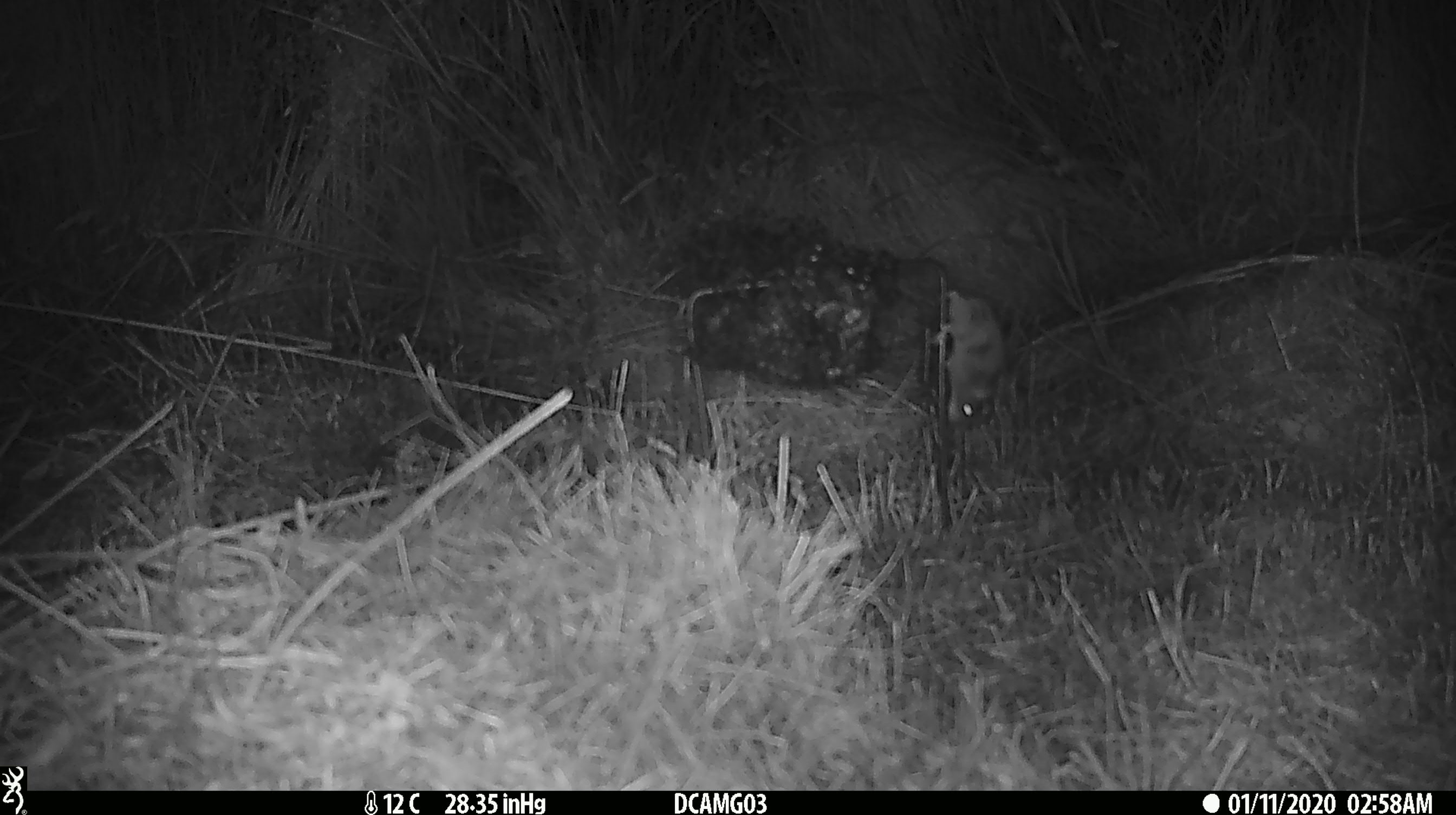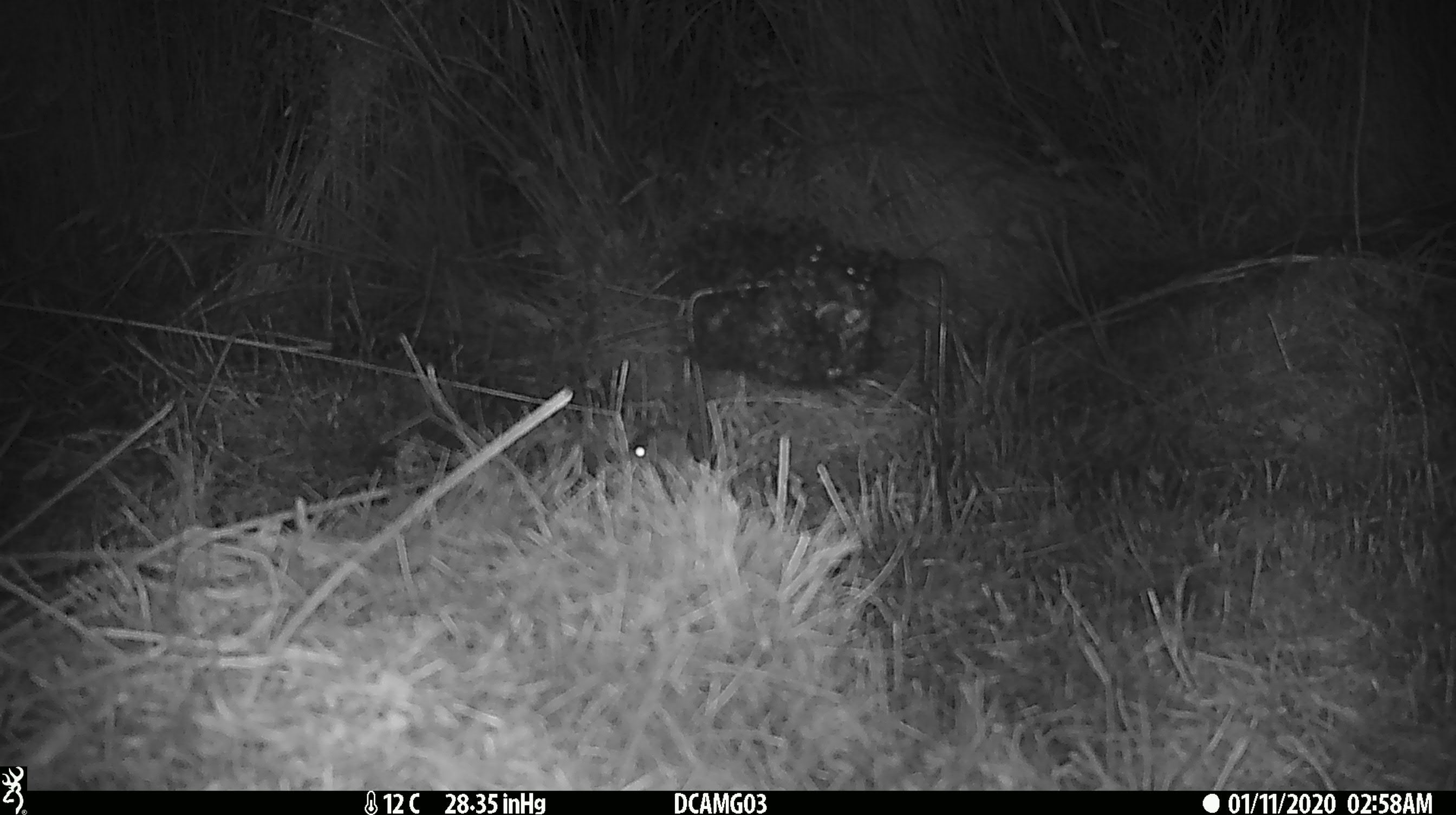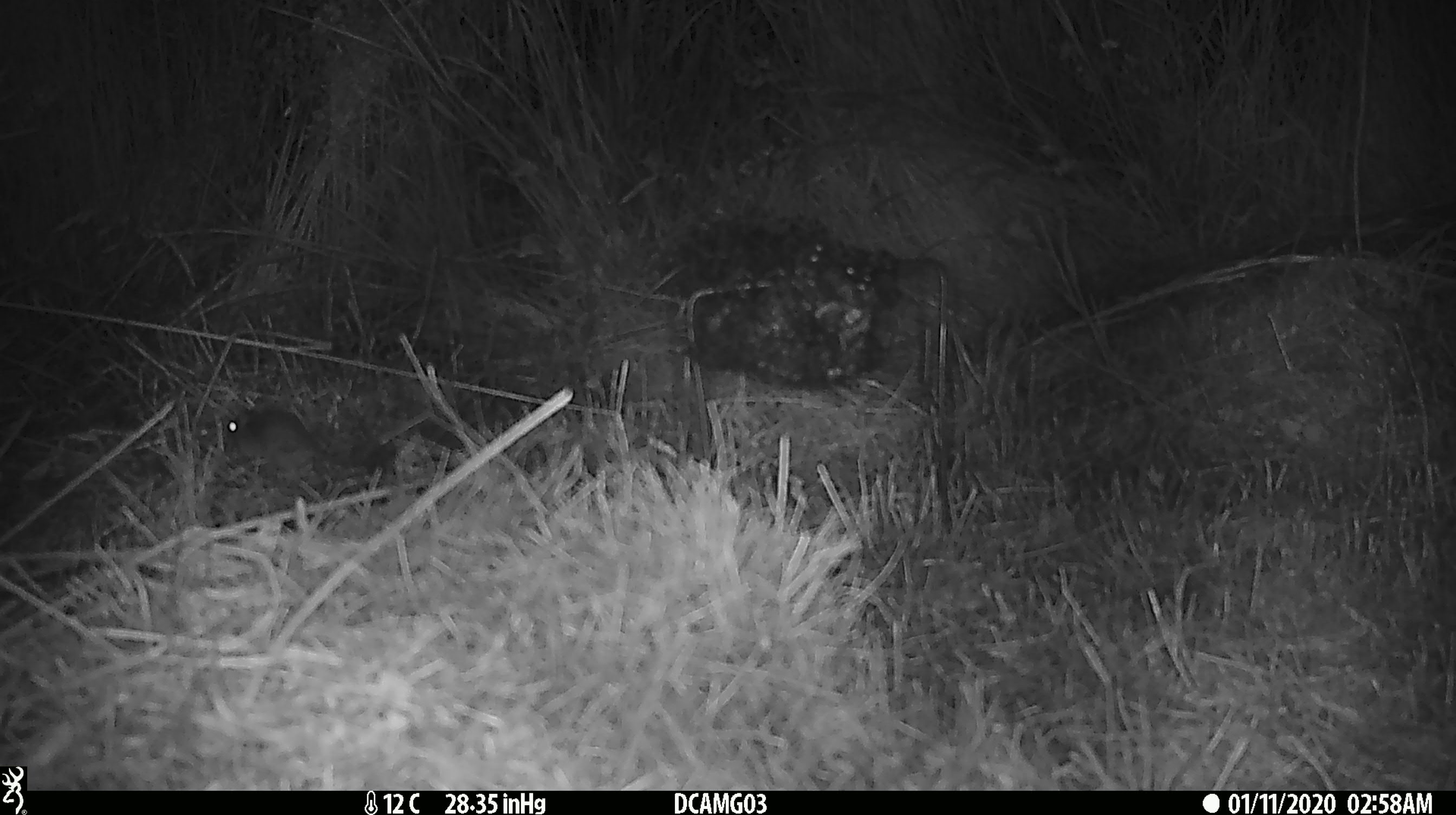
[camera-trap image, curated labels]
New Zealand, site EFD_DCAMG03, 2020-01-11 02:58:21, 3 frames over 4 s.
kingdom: Animalia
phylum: Chordata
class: Mammalia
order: Rodentia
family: Muridae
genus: Mus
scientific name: Mus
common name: mouse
Mouse (Mus).